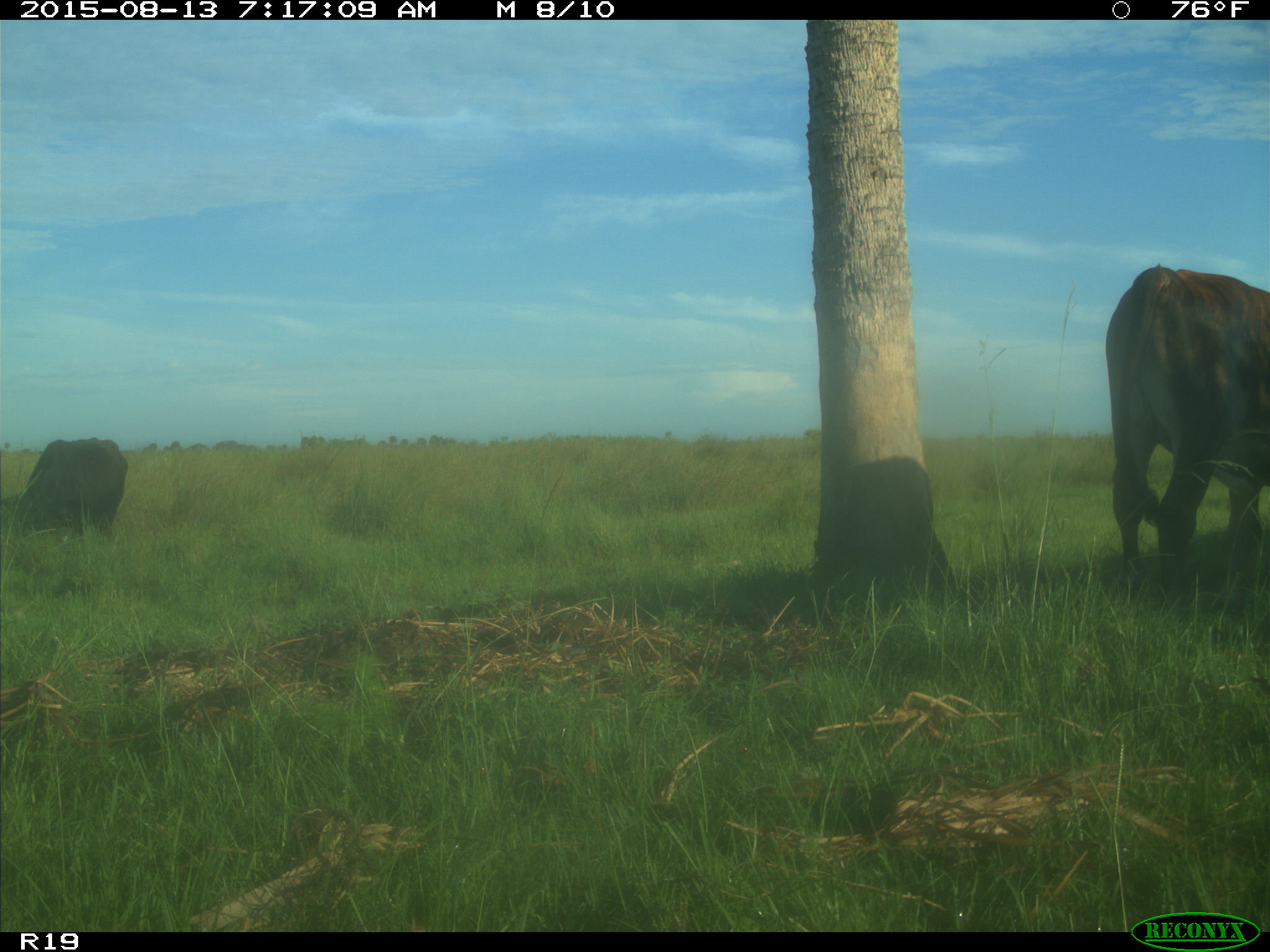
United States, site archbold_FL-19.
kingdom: Animalia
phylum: Chordata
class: Mammalia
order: Artiodactyla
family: Bovidae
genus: Bos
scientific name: Bos taurus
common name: domestic cow